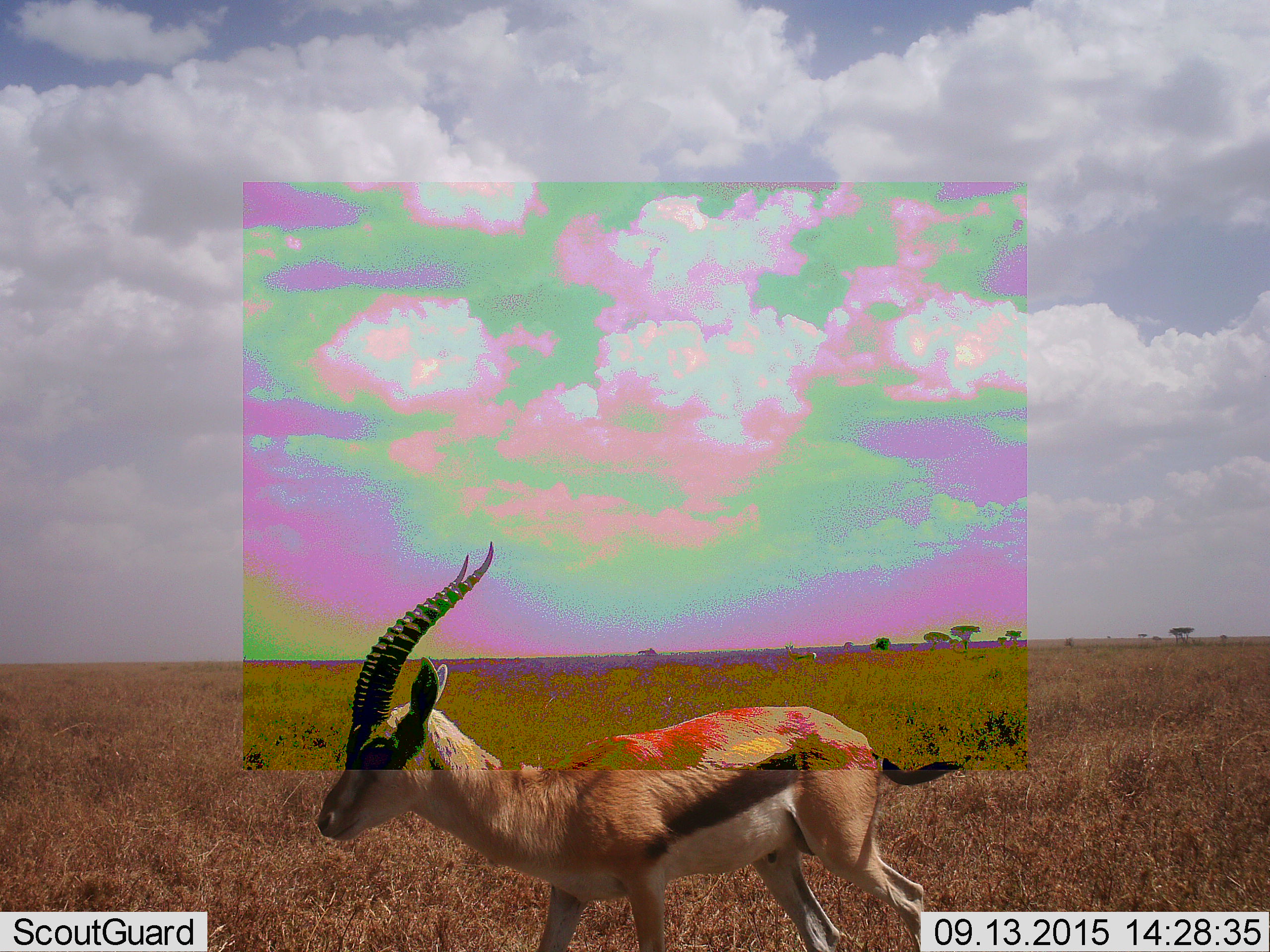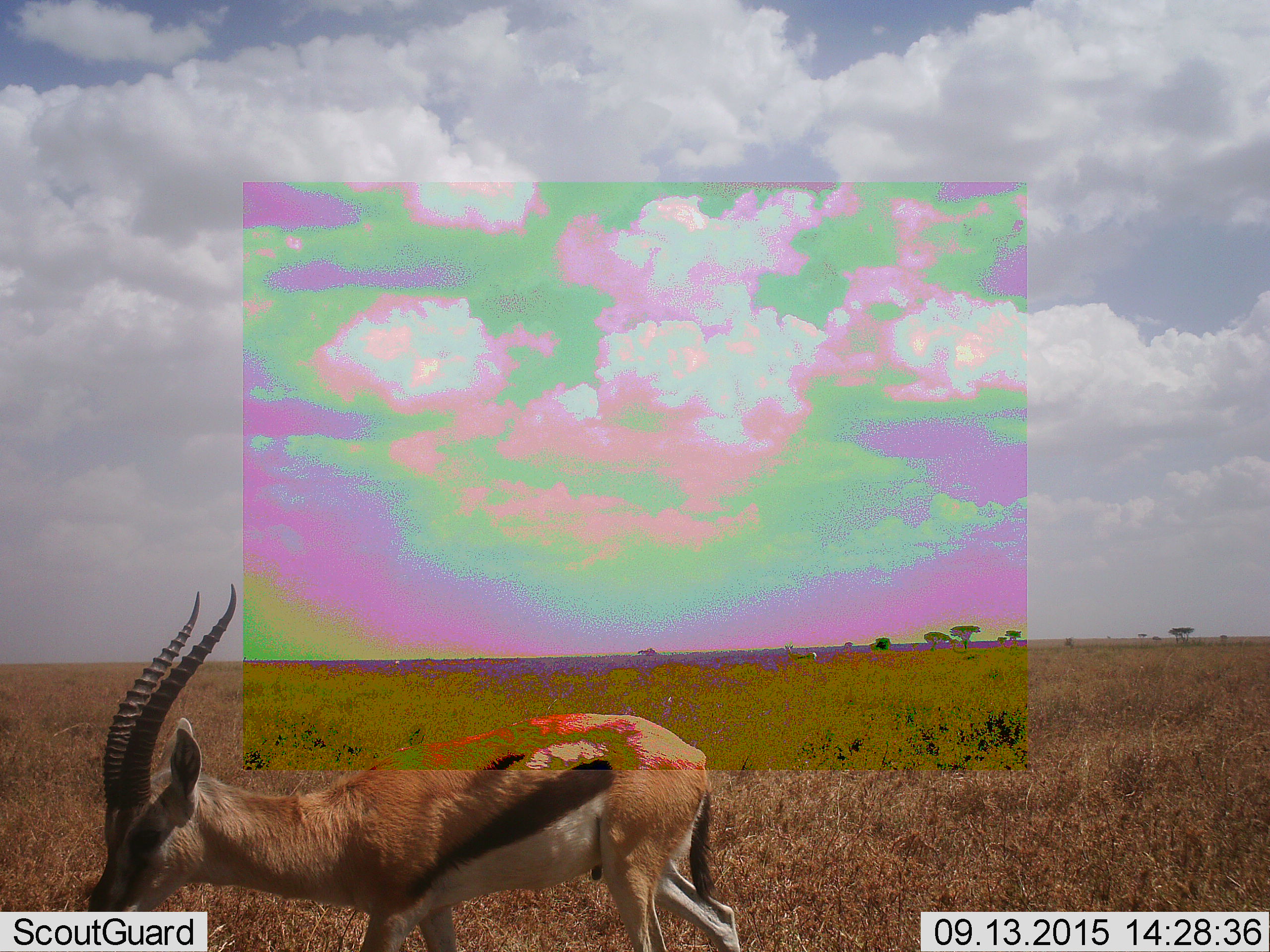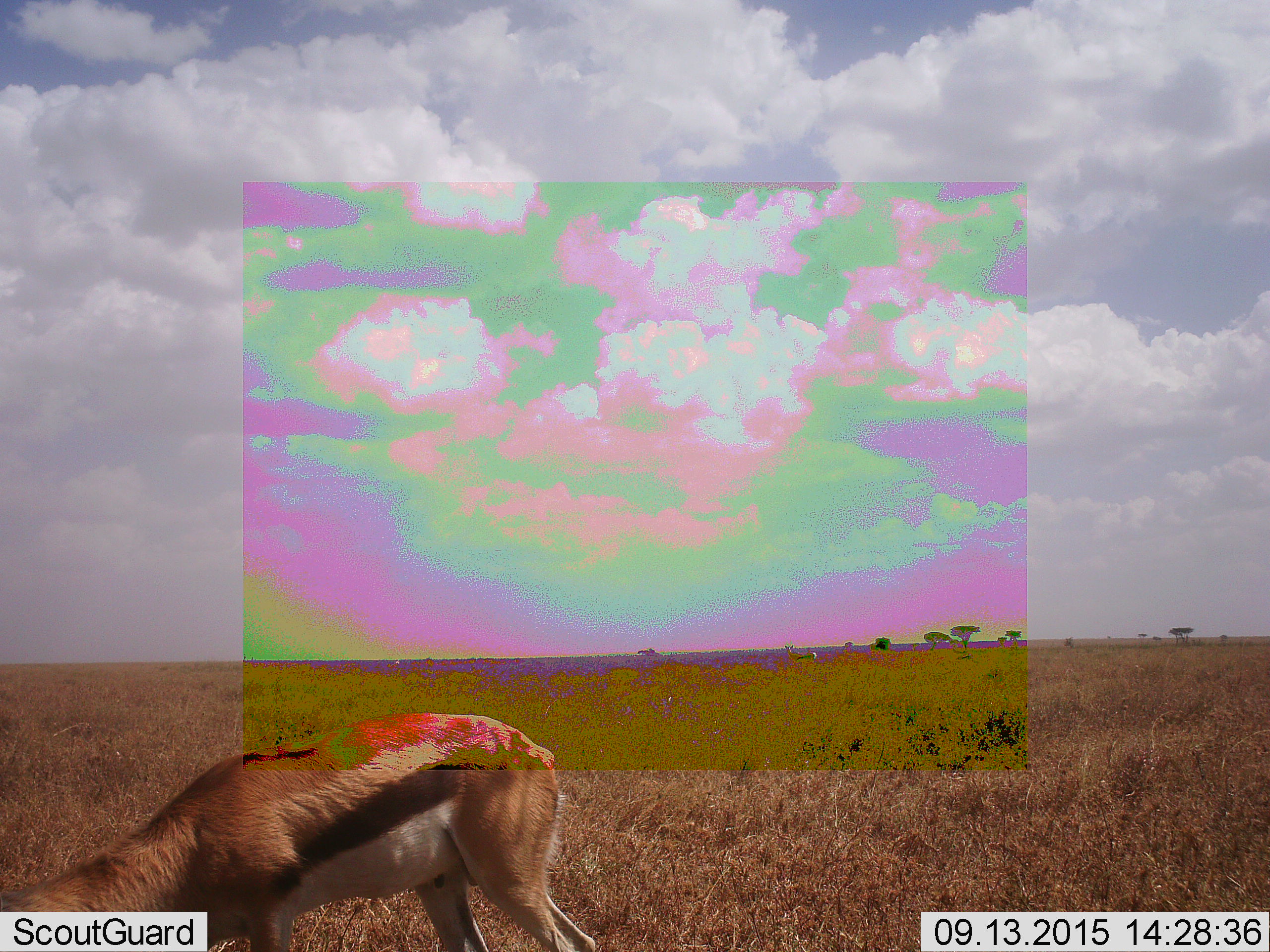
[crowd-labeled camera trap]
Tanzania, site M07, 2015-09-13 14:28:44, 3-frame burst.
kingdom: Animalia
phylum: Chordata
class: Mammalia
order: Artiodactyla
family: Bovidae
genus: Eudorcas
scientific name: Eudorcas thomsonii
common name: thomson's gazelle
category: gazellethomsons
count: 1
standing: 25%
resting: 0%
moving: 88%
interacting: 0%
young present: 0%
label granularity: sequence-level